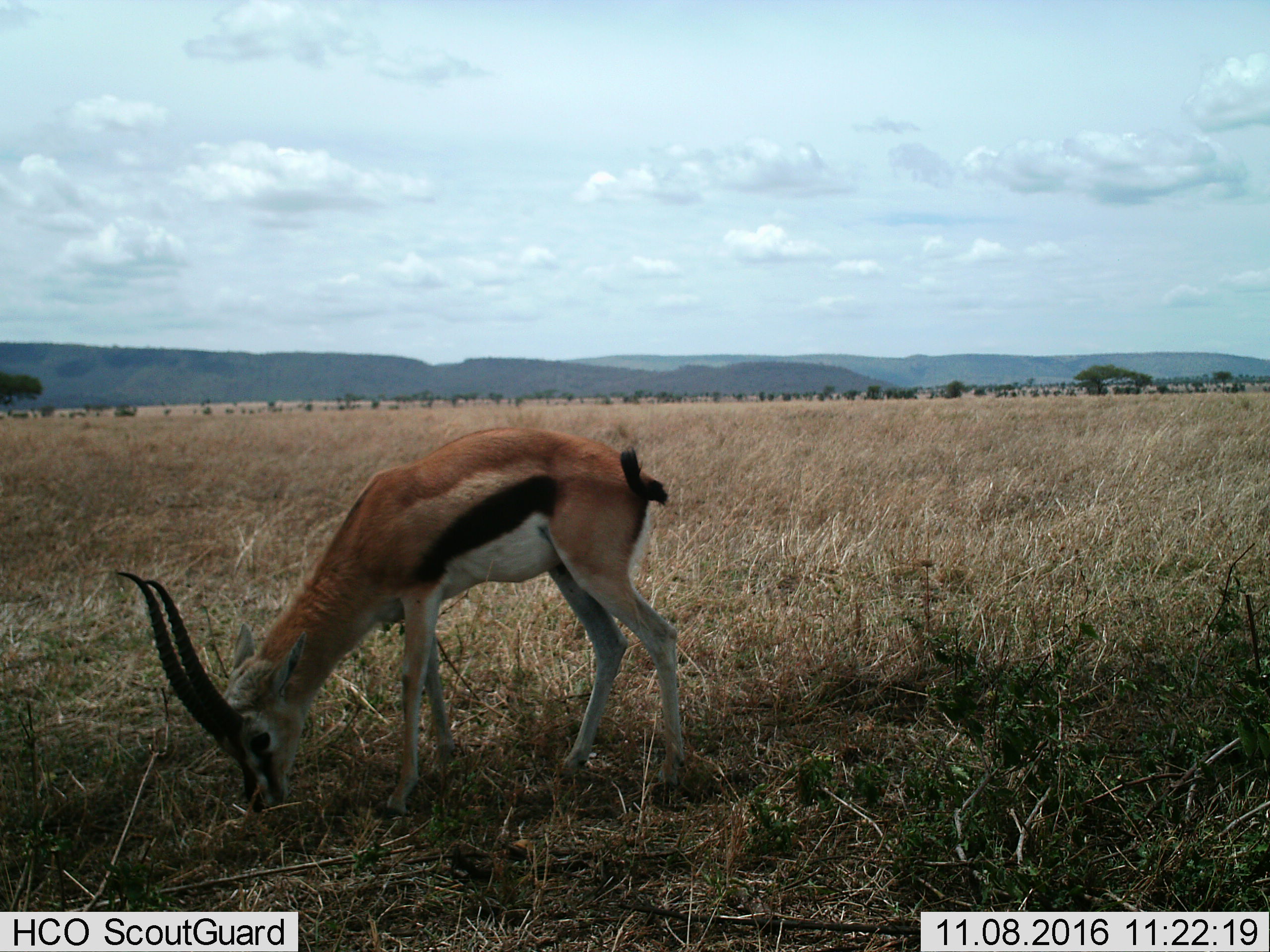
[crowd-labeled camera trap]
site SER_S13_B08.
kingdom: Animalia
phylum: Chordata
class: Mammalia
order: Artiodactyla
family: Bovidae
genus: Eudorcas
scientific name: Eudorcas thomsonii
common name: thomson's gazelle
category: gazellethomsons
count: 1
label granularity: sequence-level